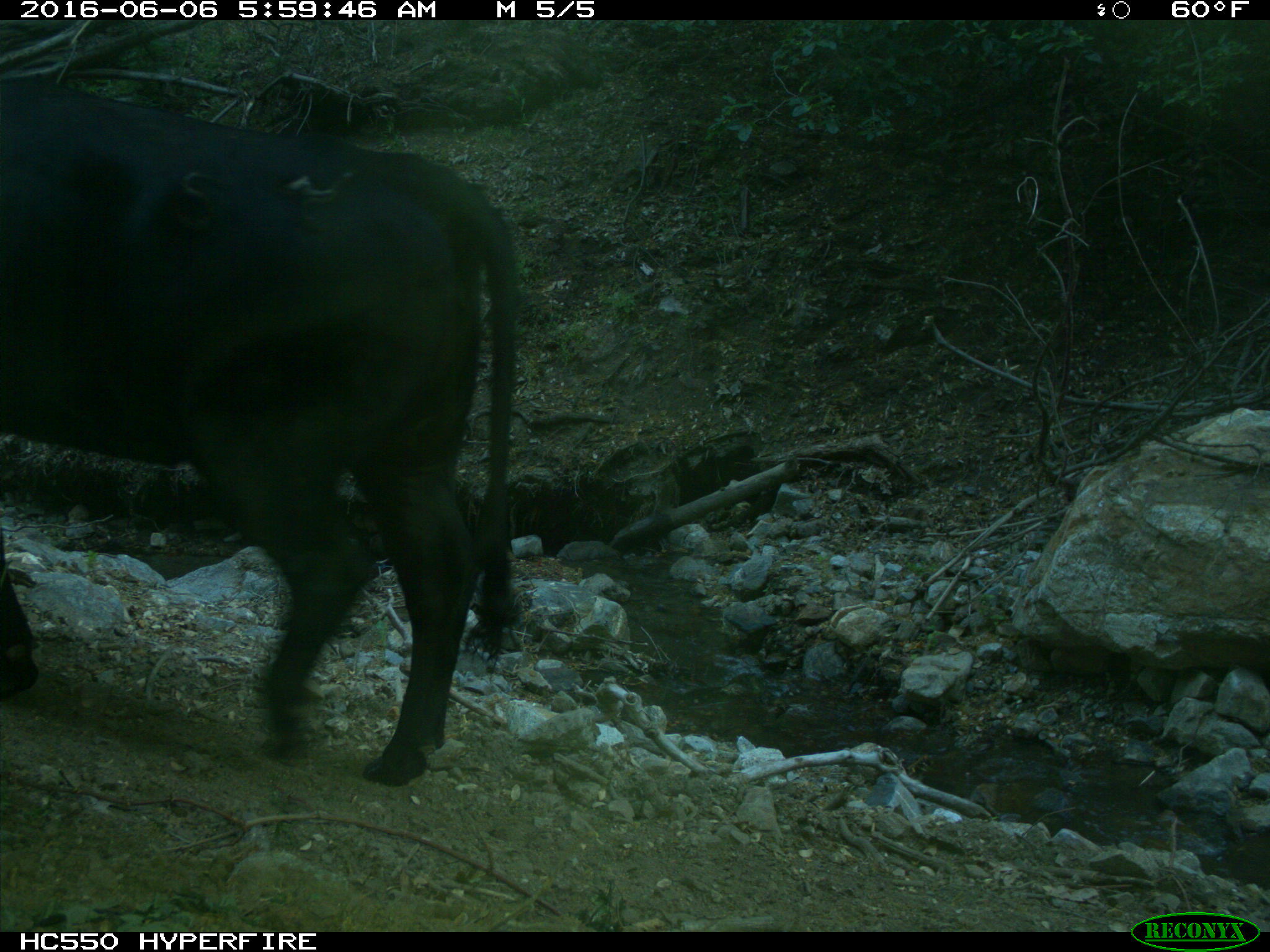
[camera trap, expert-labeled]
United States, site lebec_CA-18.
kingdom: Animalia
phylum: Chordata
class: Mammalia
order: Artiodactyla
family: Bovidae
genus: Bos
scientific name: Bos taurus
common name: domestic cow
Bos taurus (domestic cow).